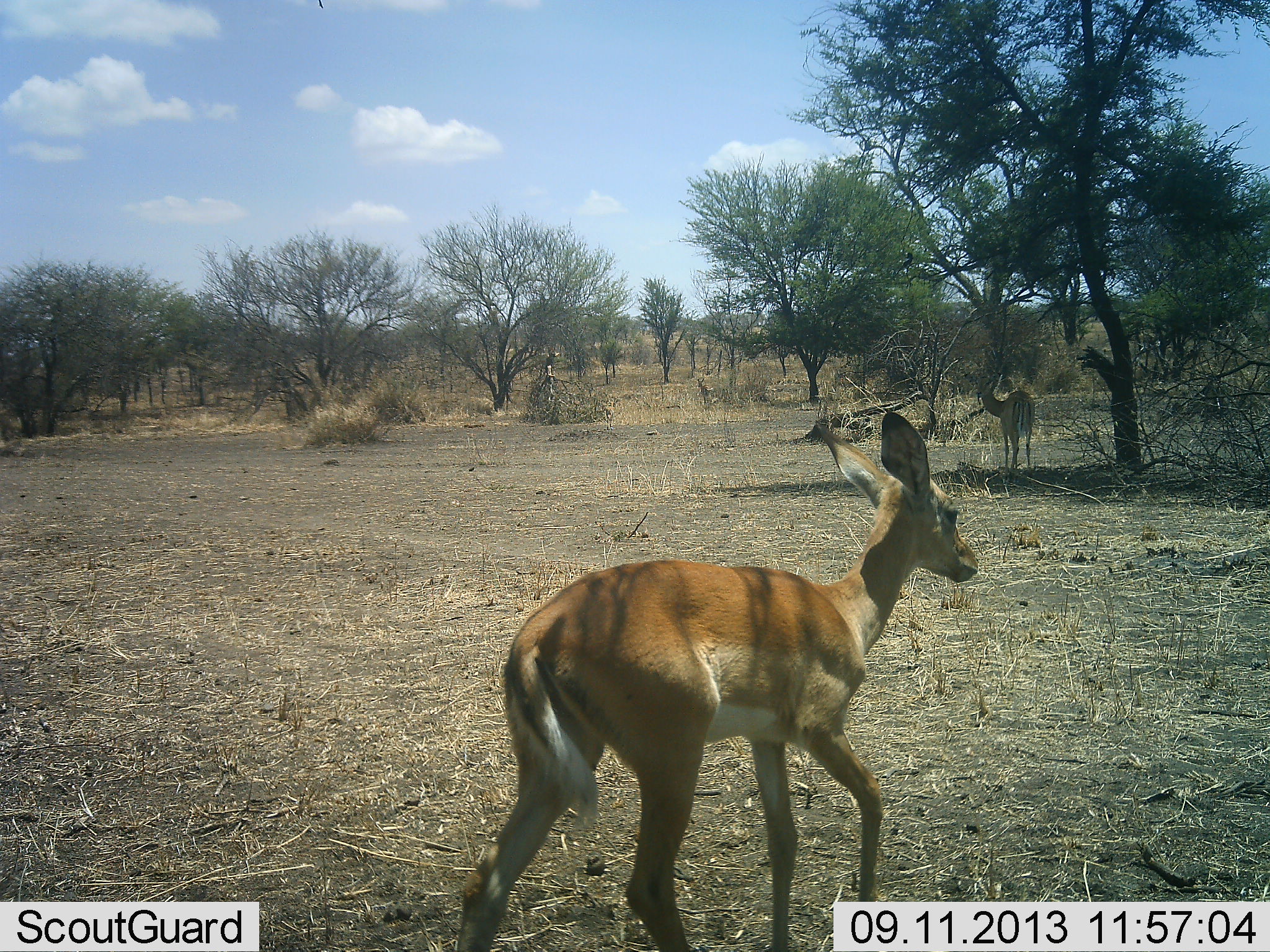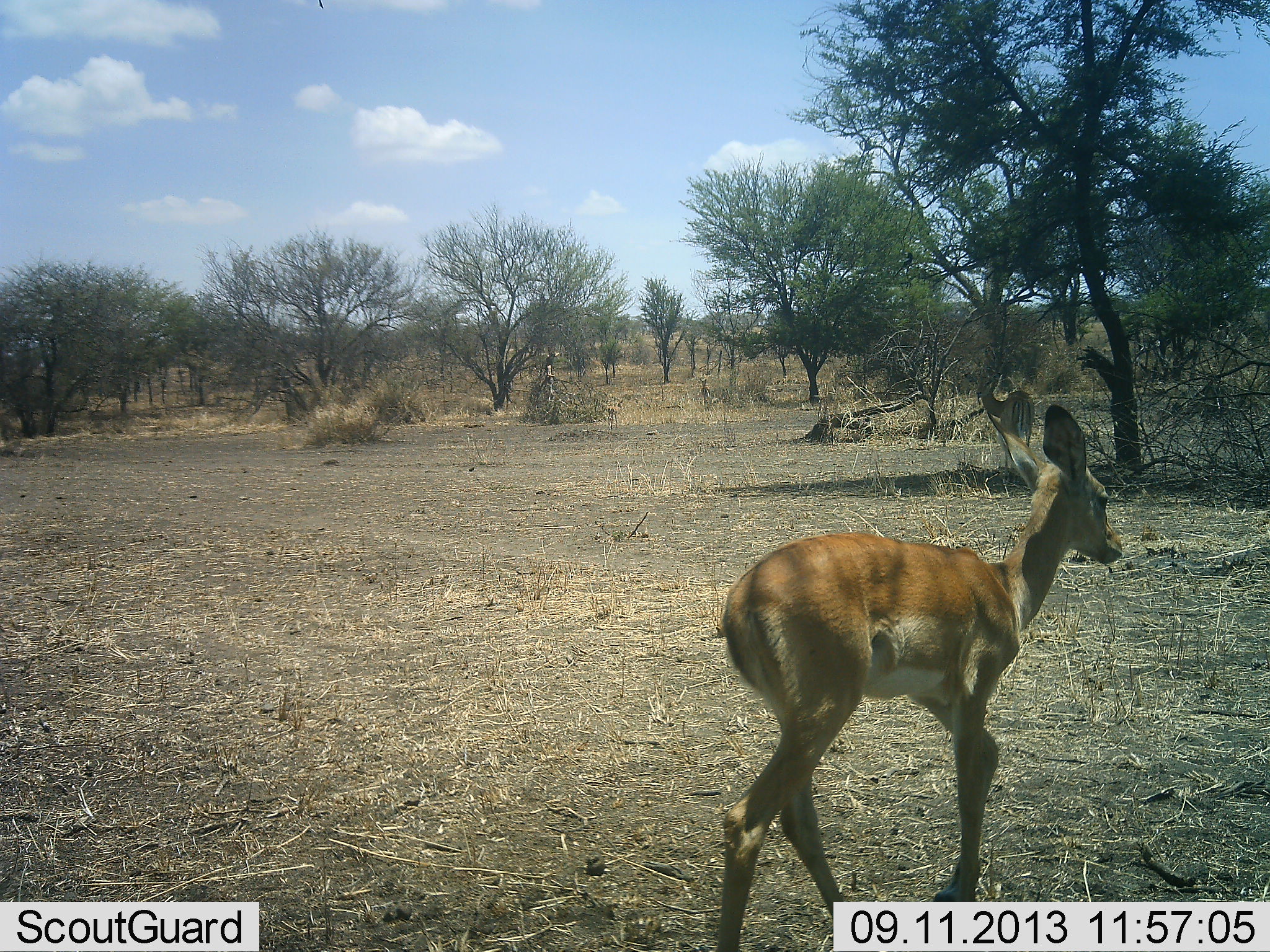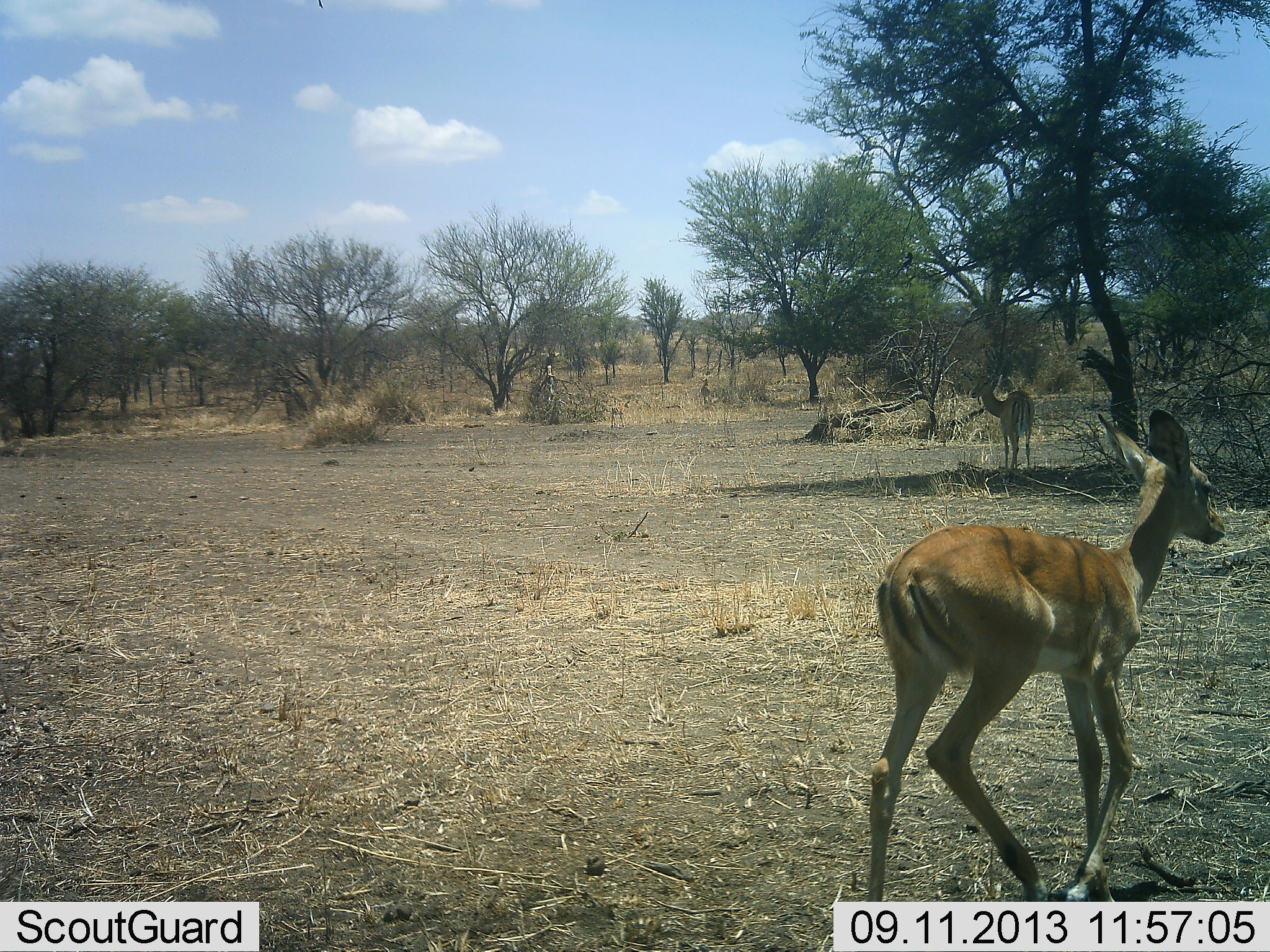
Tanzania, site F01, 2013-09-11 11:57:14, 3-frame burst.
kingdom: Animalia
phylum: Chordata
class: Mammalia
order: Artiodactyla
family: Bovidae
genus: Nanger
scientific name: Nanger granti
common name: grant's gazelle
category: gazellegrants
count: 1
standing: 36%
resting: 0%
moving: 91%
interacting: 0%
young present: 27%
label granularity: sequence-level